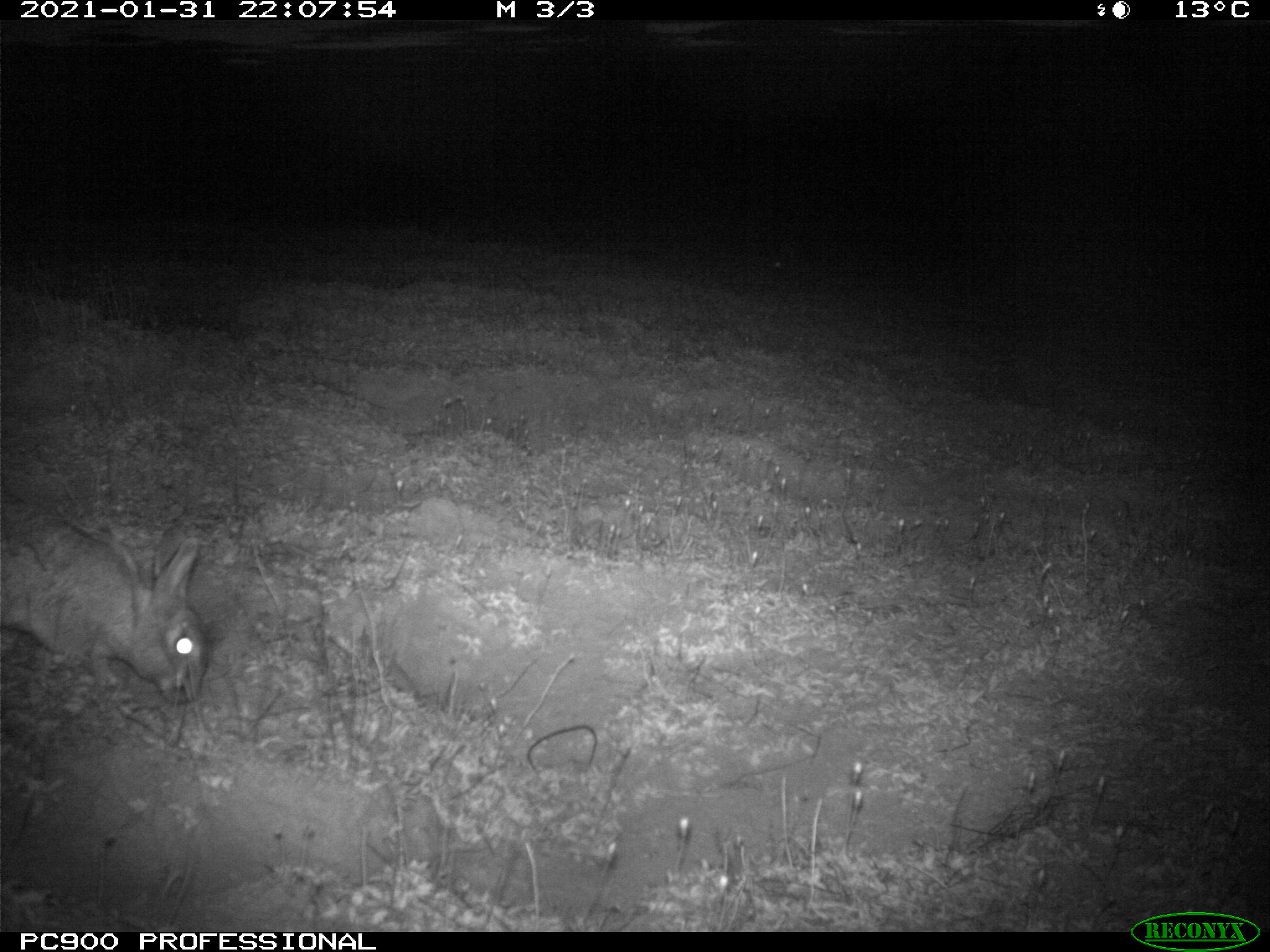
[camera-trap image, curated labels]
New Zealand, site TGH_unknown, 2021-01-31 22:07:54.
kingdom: Animalia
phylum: Chordata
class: Mammalia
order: Lagomorpha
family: Leporidae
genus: Oryctolagus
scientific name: Oryctolagus cuniculus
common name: european rabbit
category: rabbit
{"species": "rabbit (european rabbit) (Oryctolagus cuniculus)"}